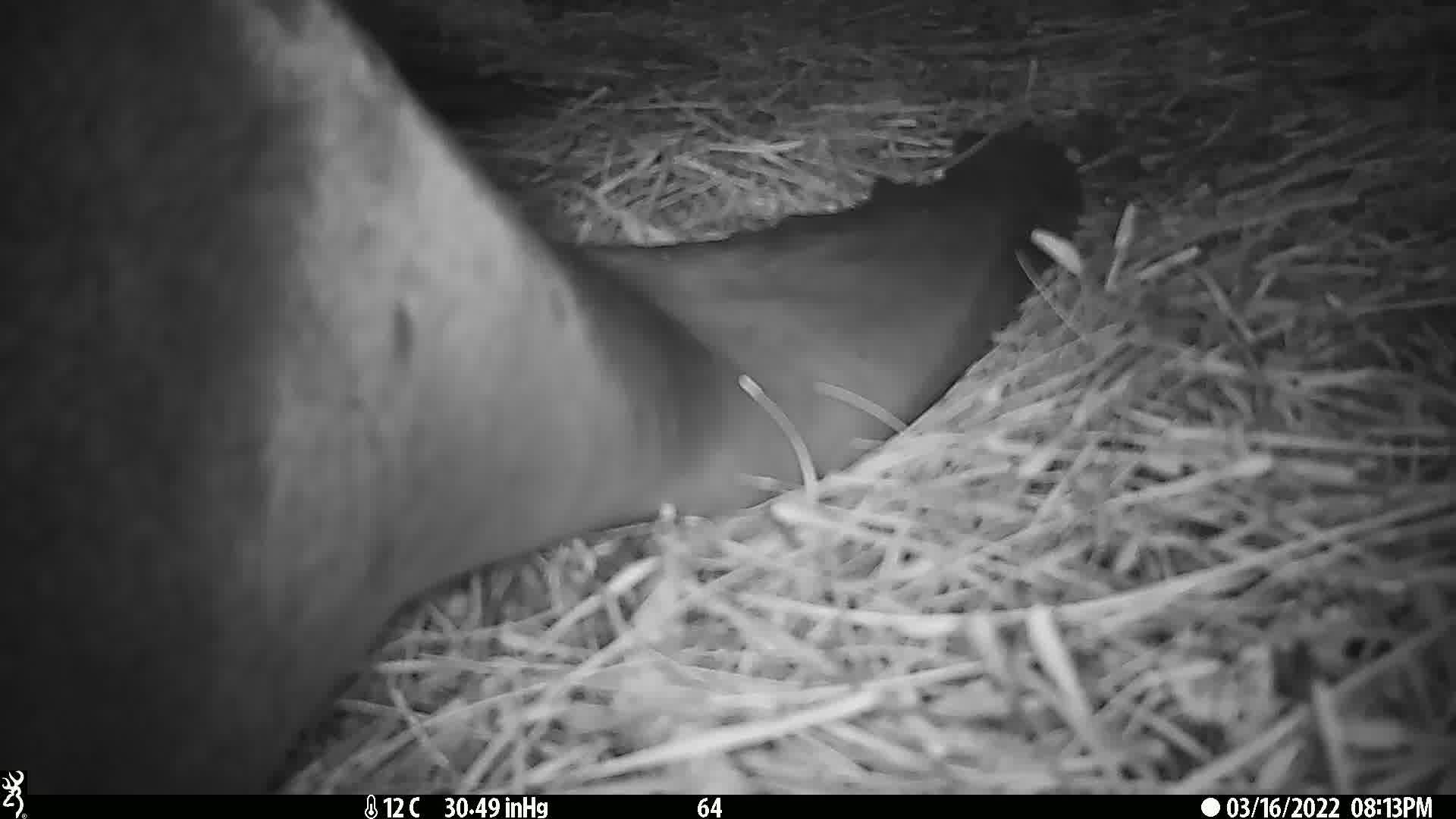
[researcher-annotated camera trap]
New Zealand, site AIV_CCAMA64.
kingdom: Animalia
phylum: Chordata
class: Mammalia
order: Carnivora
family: Otariidae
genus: Phocarctos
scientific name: Phocarctos hookeri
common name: new zealand sea lion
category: sealion